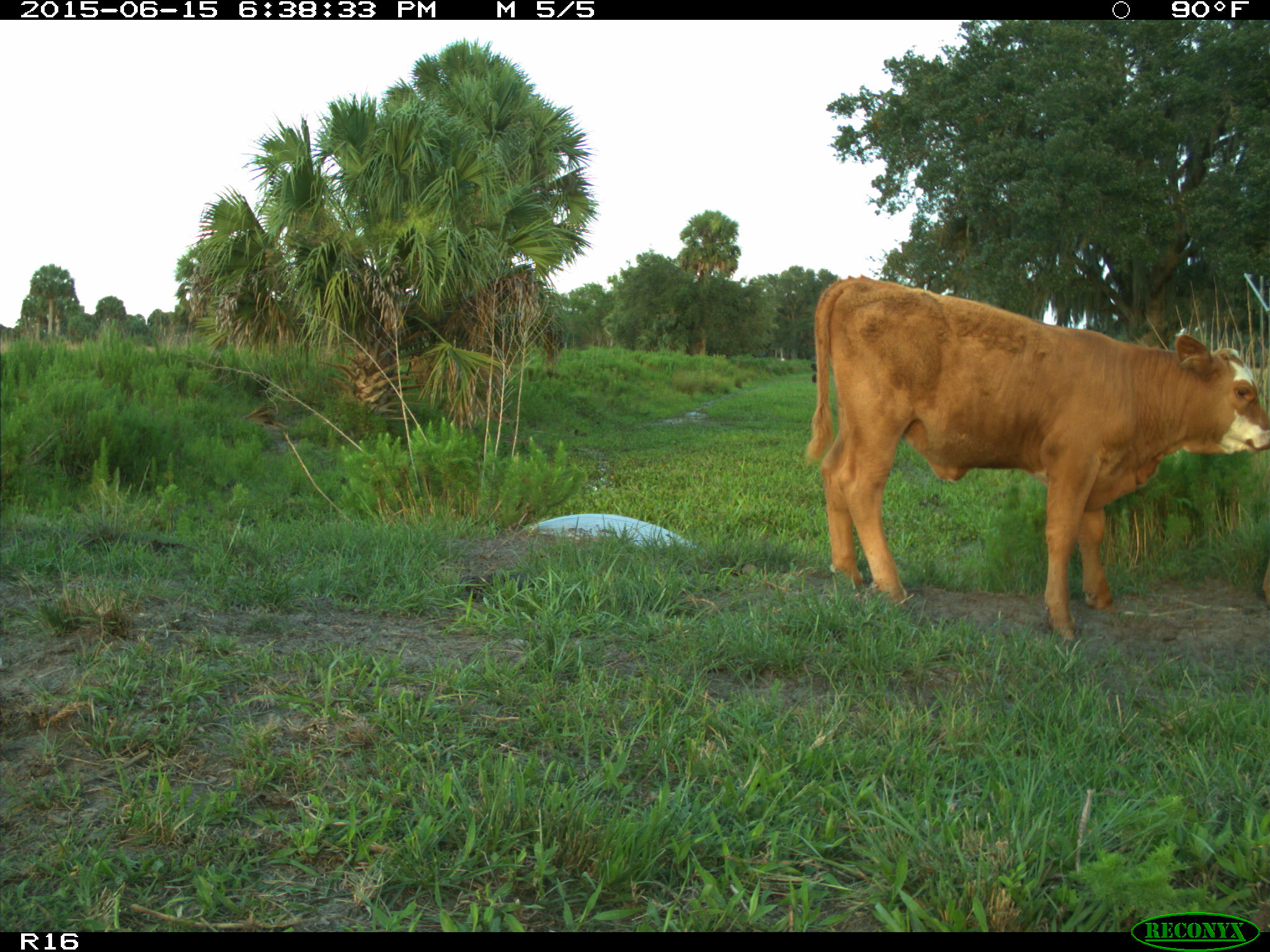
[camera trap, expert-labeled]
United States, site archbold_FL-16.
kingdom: Animalia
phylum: Chordata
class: Mammalia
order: Artiodactyla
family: Bovidae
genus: Bos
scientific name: Bos taurus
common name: domestic cow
Bos taurus (domestic cow).